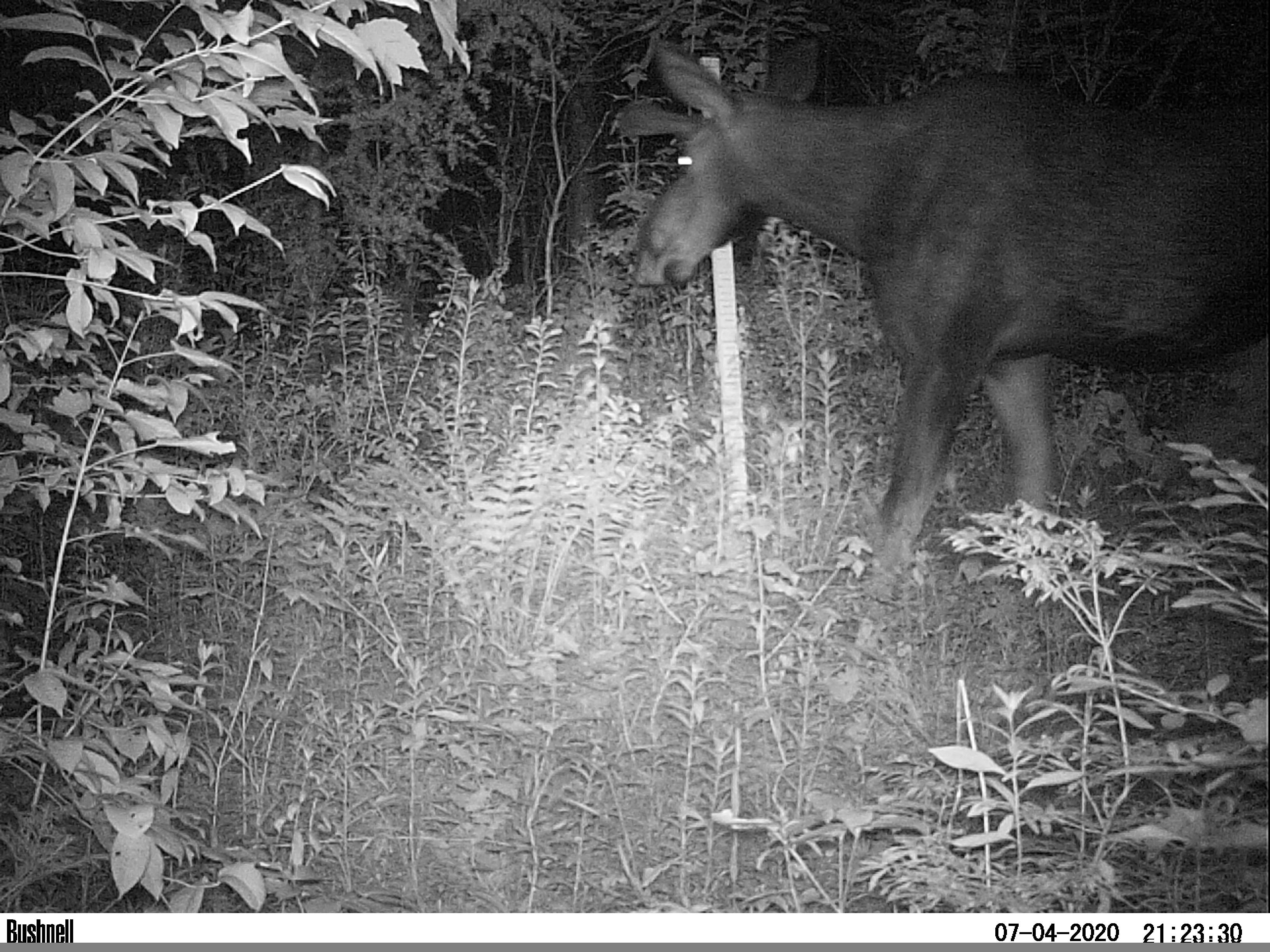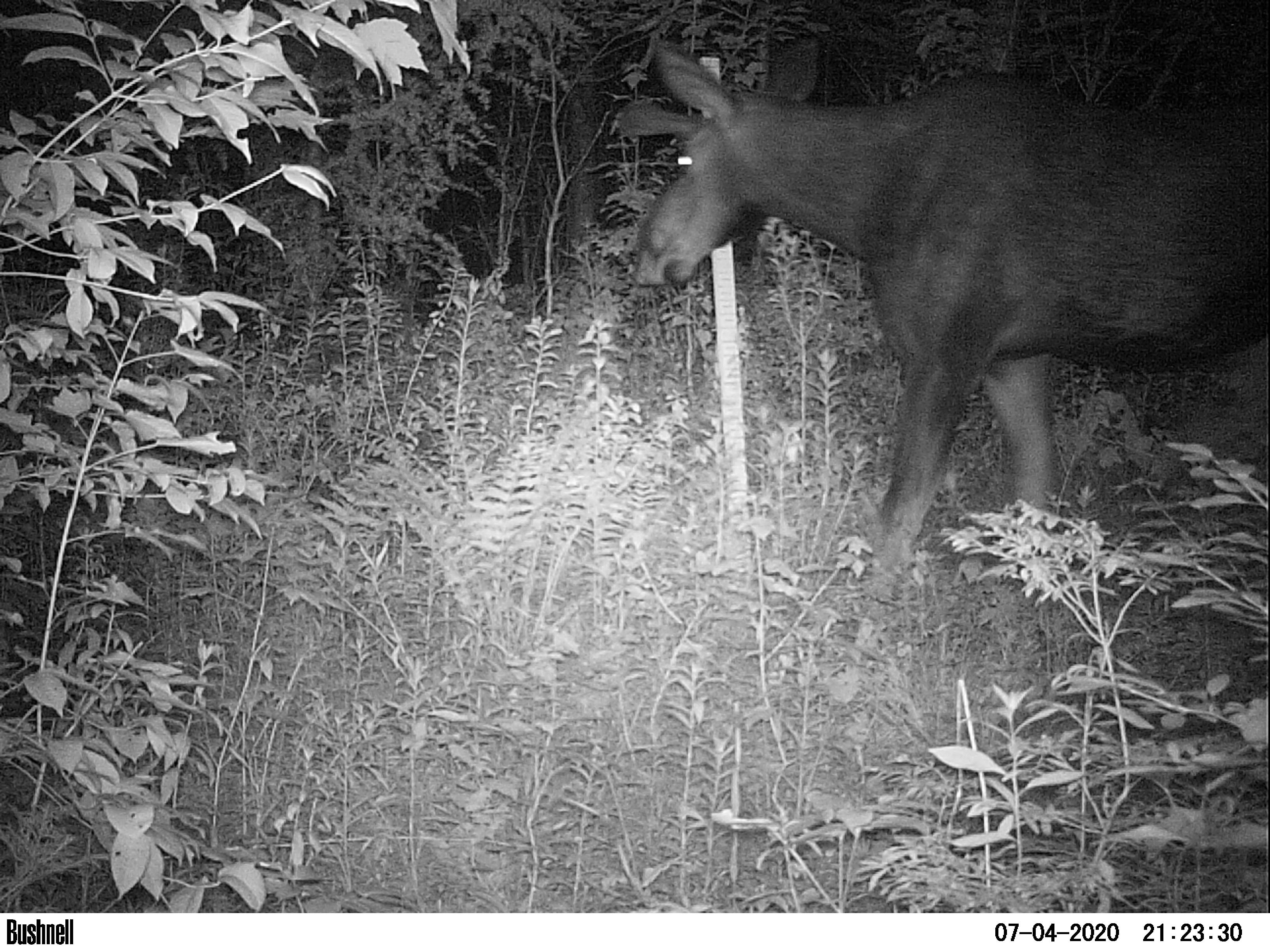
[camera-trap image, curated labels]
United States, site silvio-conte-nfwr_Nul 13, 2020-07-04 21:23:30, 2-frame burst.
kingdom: Animalia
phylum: Chordata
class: Mammalia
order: Artiodactyla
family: Cervidae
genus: Alces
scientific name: Alces alces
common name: moose